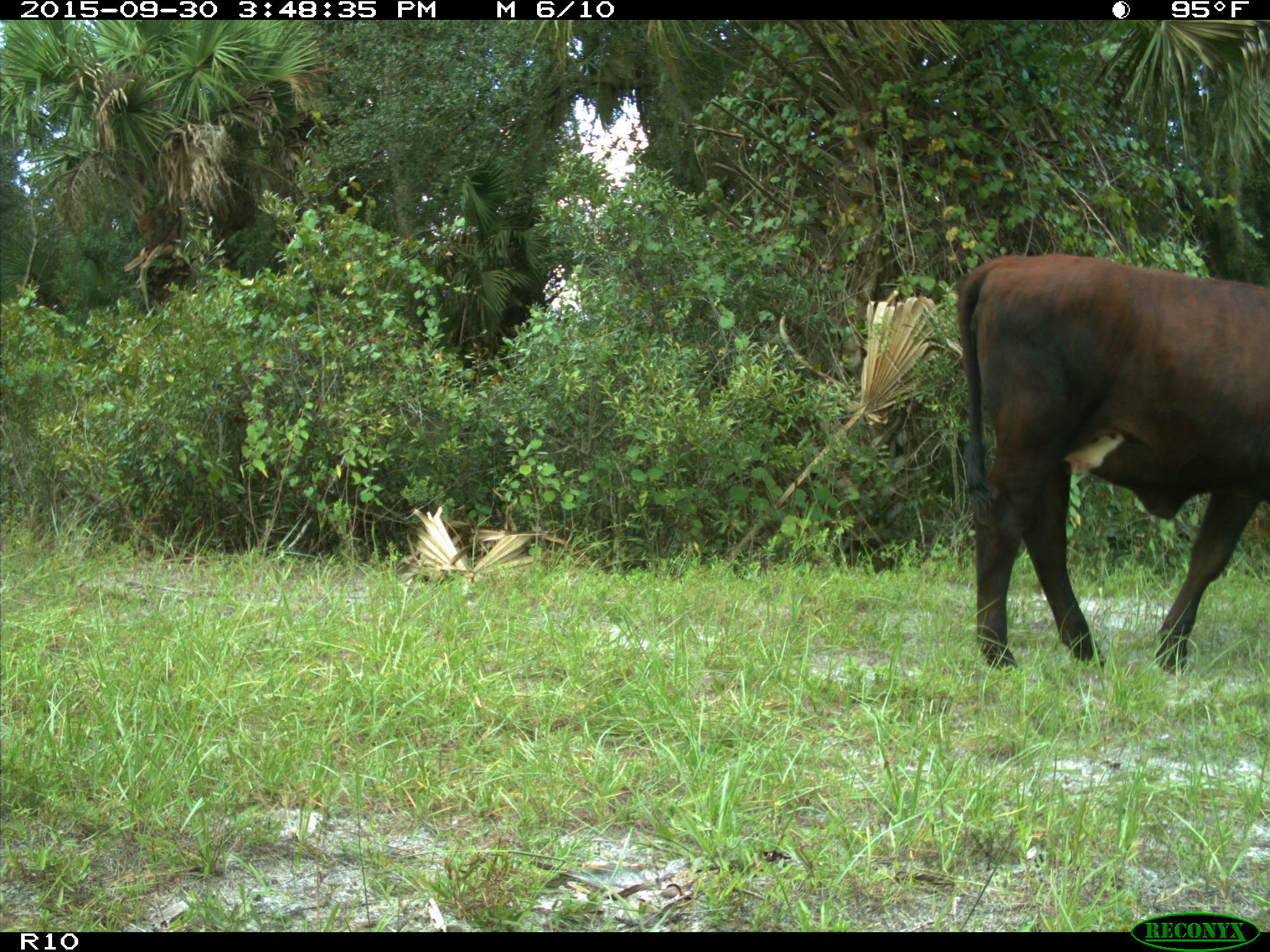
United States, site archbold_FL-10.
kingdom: Animalia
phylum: Chordata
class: Mammalia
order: Artiodactyla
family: Bovidae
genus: Bos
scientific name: Bos taurus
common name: domestic cow